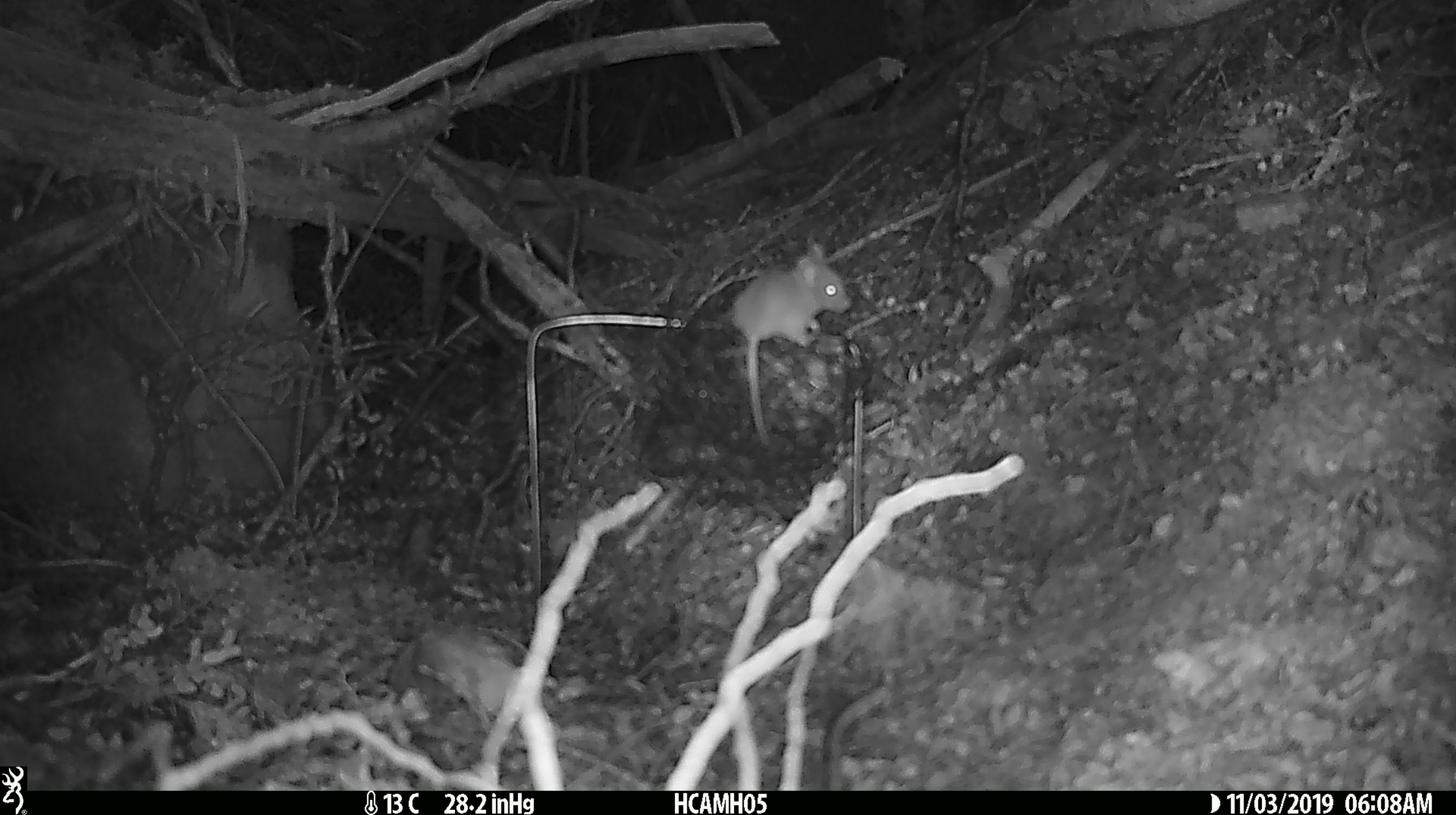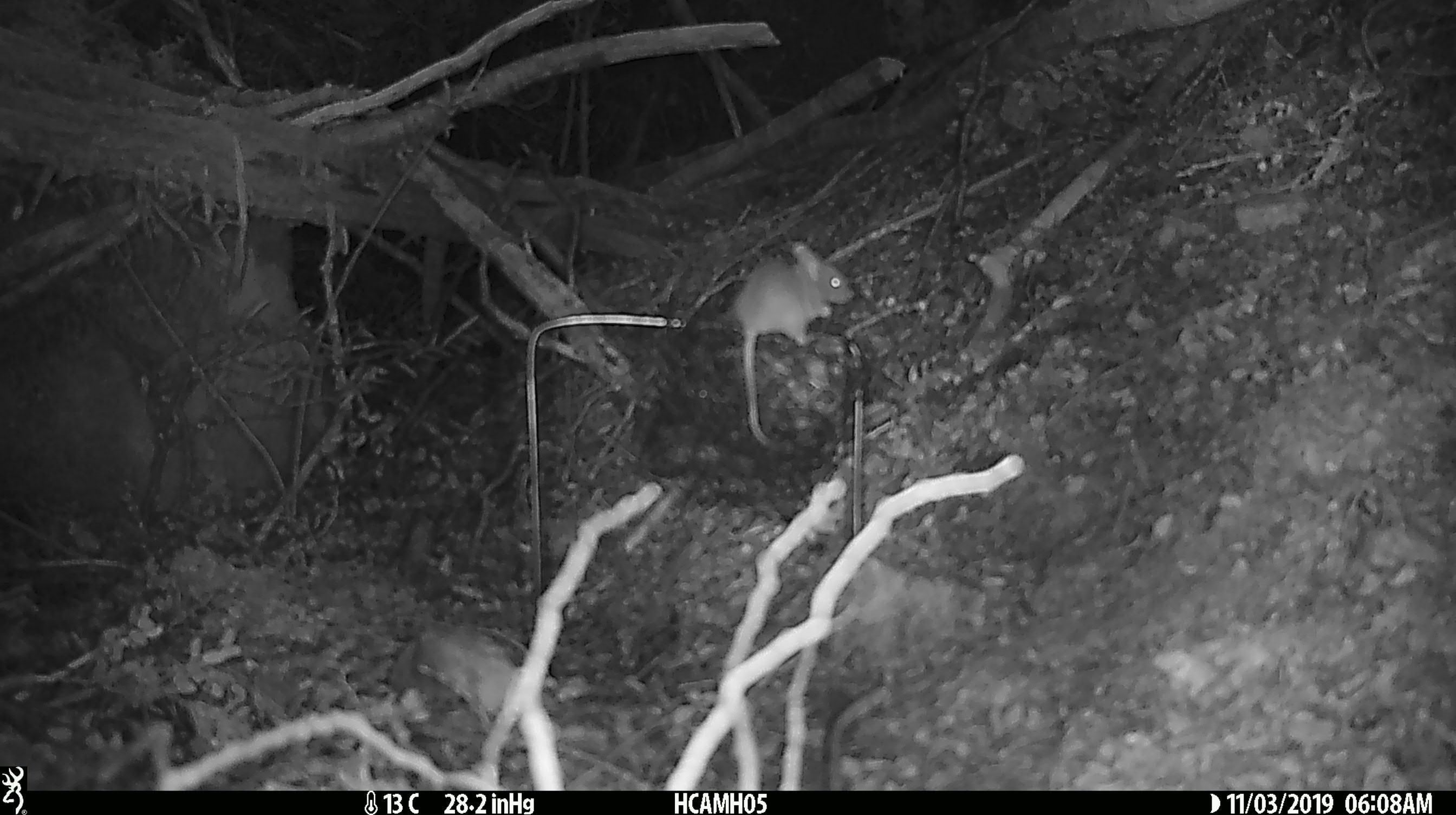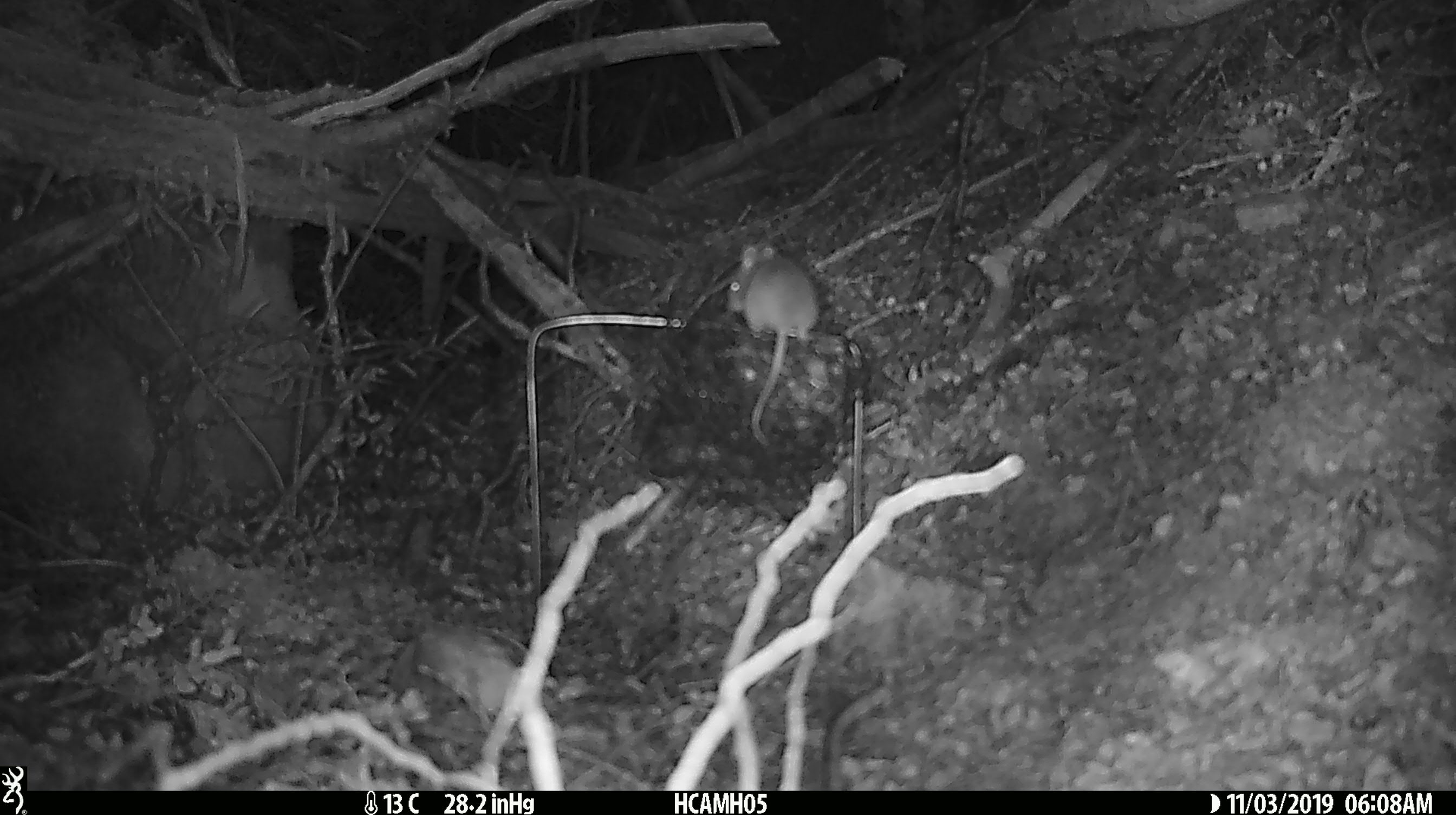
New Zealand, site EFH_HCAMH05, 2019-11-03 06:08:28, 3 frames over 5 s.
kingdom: Animalia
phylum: Chordata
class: Mammalia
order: Rodentia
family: Muridae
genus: Mus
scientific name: Mus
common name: mouse